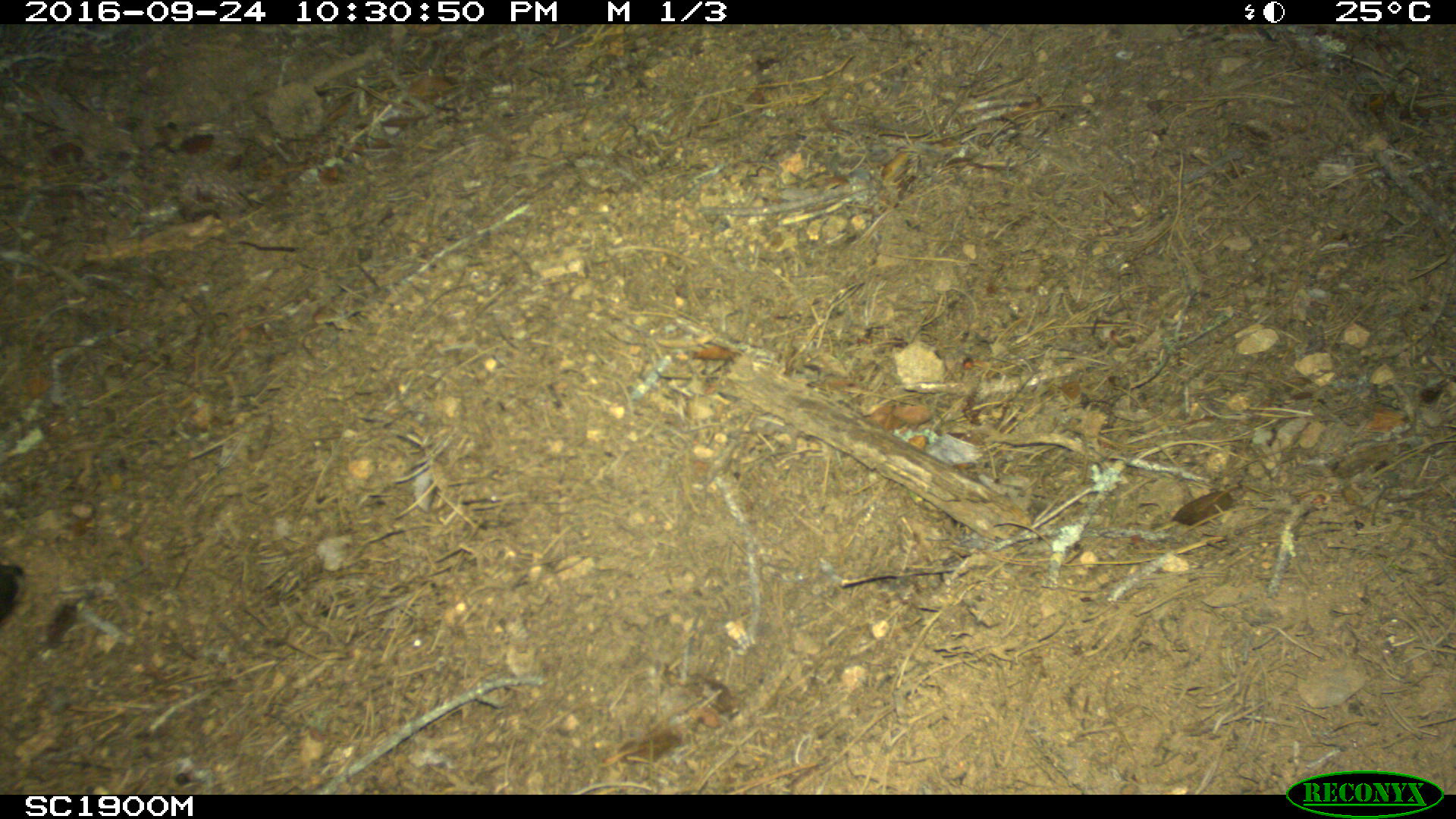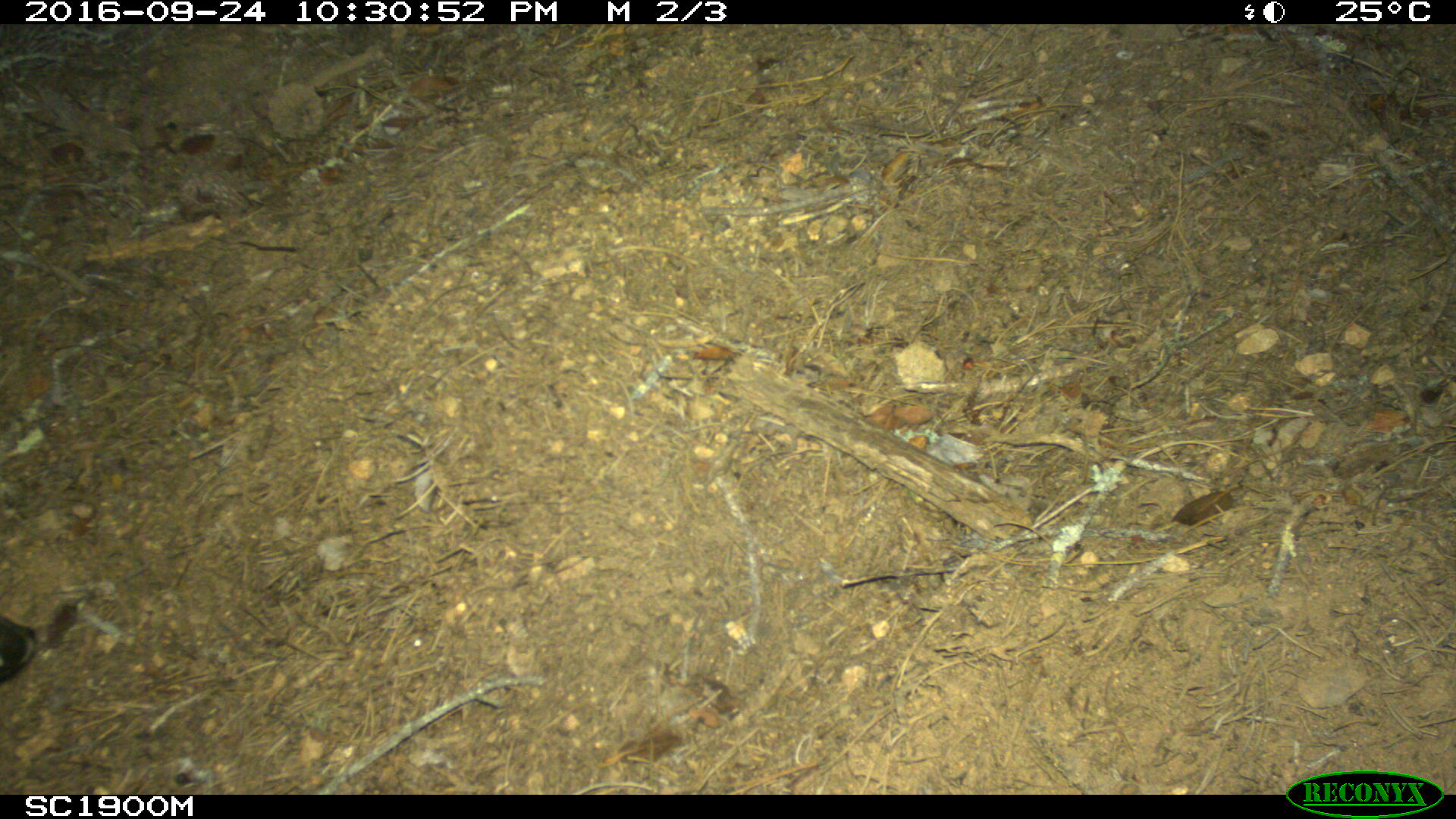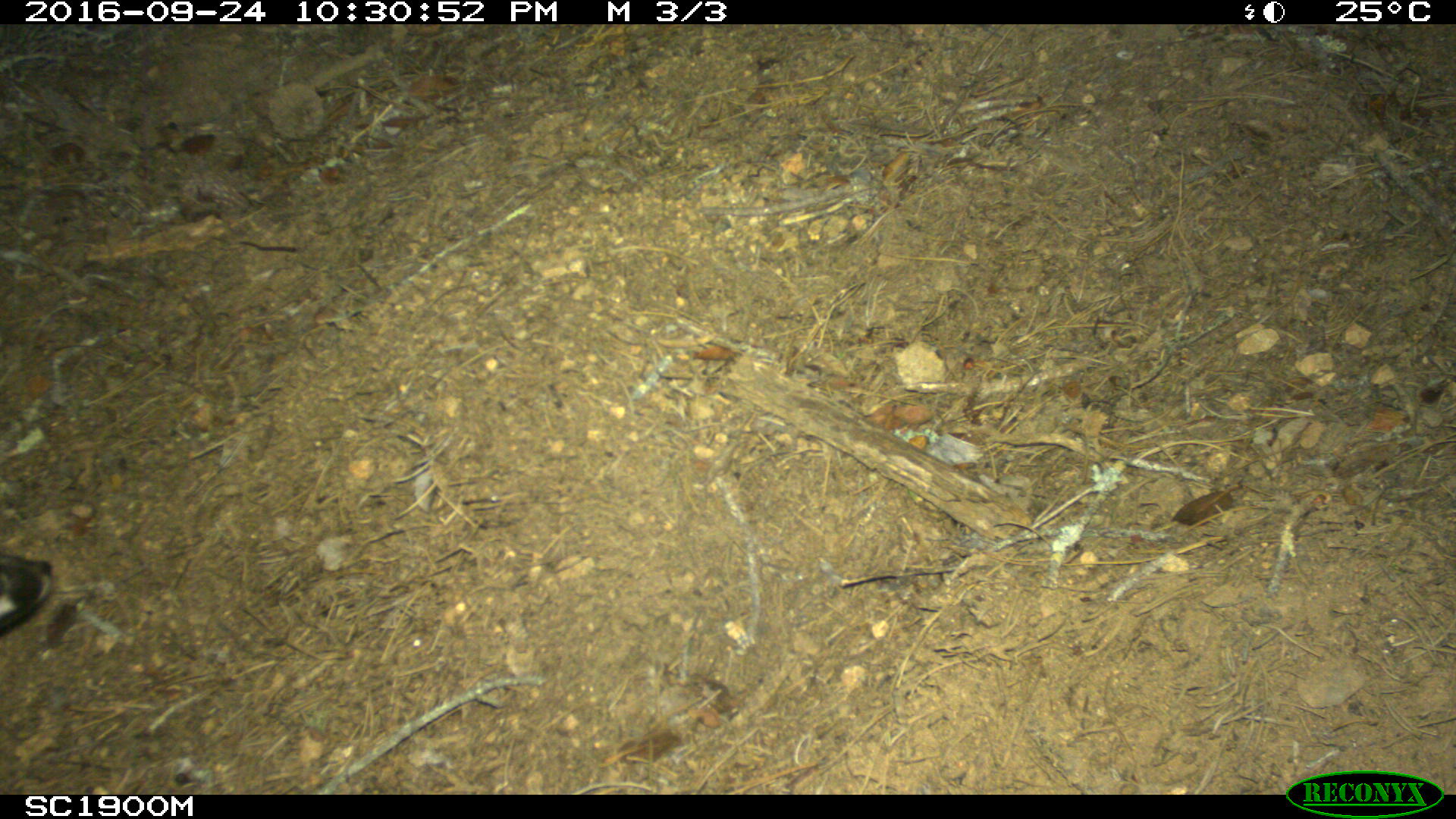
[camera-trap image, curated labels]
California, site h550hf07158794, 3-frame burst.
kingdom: Animalia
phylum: Chordata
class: Mammalia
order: Carnivora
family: Canidae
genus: Urocyon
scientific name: Urocyon littoralis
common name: island fox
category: fox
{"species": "fox (island fox) (Urocyon littoralis)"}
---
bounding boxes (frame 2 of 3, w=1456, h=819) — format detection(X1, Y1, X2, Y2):
fox: detection(0, 603, 77, 682)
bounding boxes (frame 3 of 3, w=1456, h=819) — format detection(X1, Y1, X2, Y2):
fox: detection(0, 552, 52, 633)